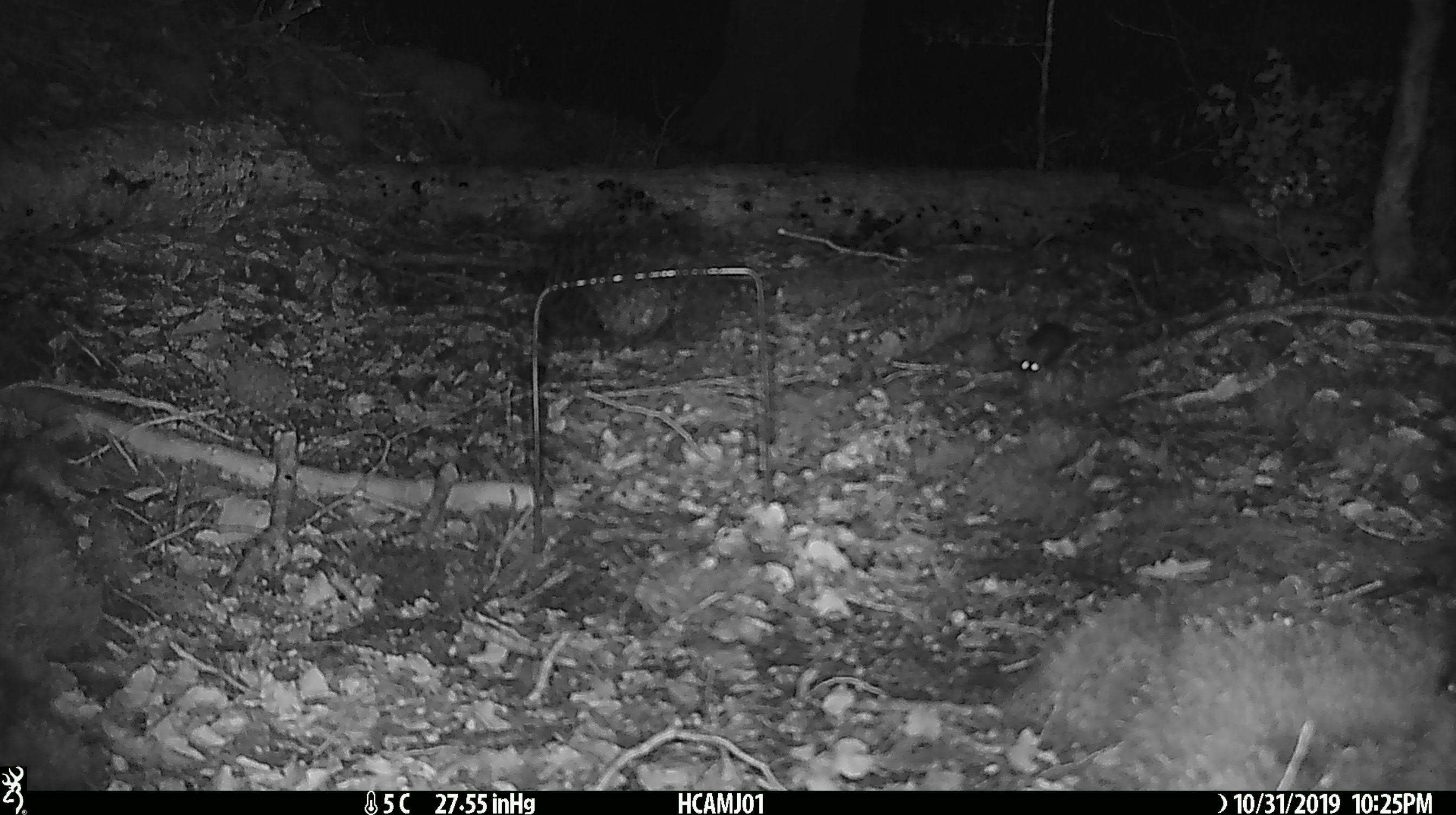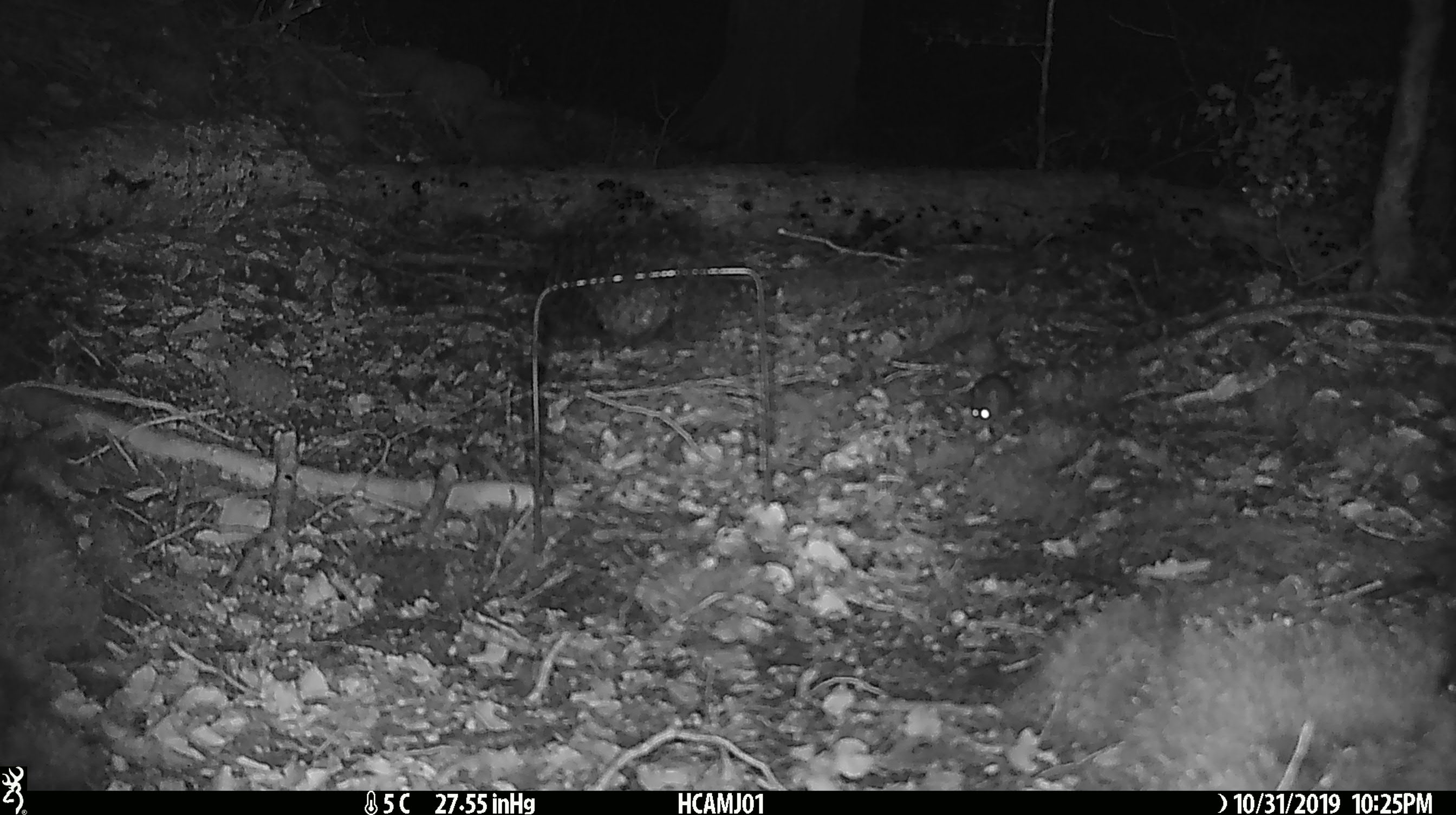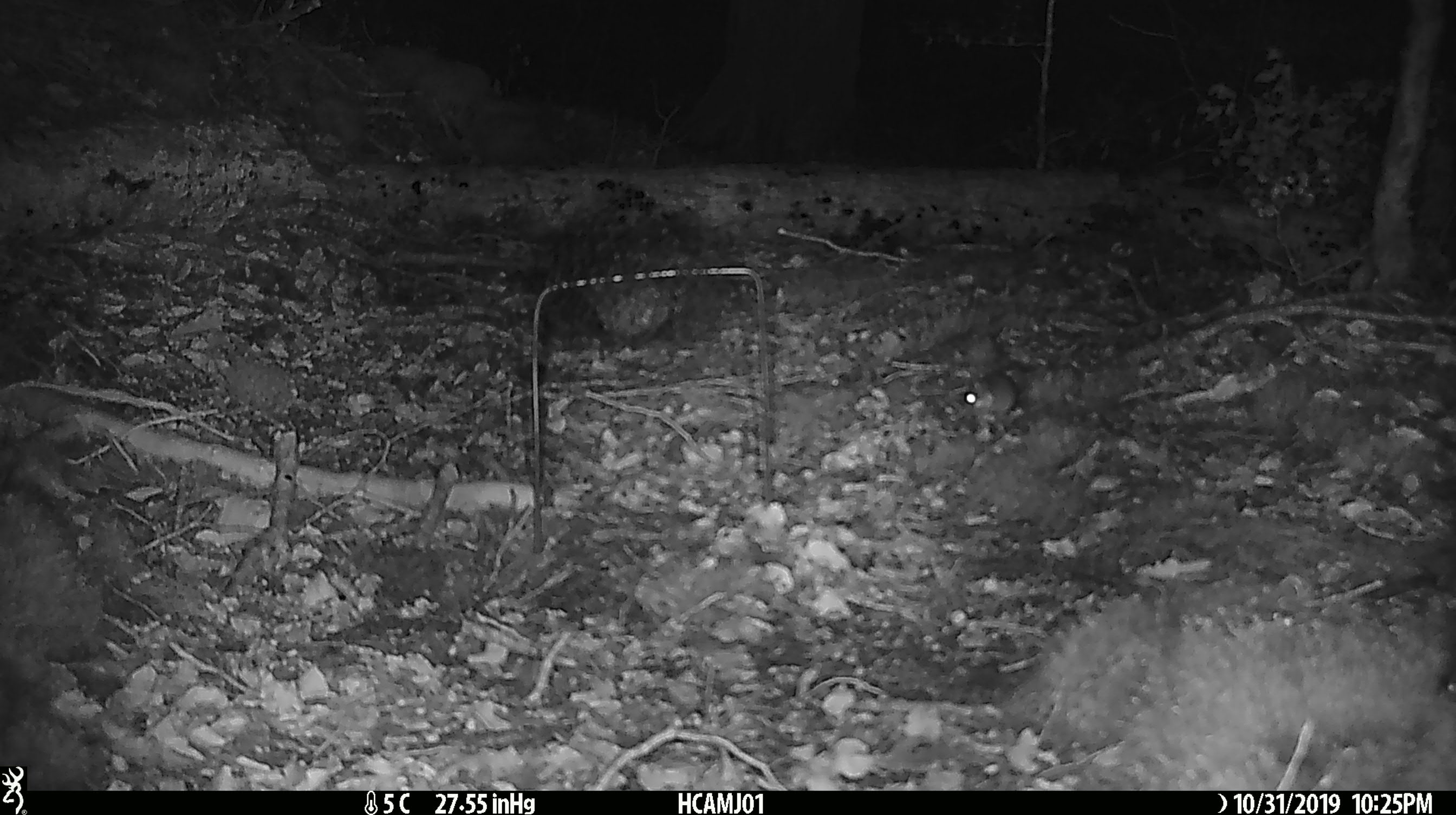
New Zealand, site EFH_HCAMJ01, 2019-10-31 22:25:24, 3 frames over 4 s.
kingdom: Animalia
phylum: Chordata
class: Mammalia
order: Rodentia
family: Muridae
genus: Mus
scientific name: Mus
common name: mouse